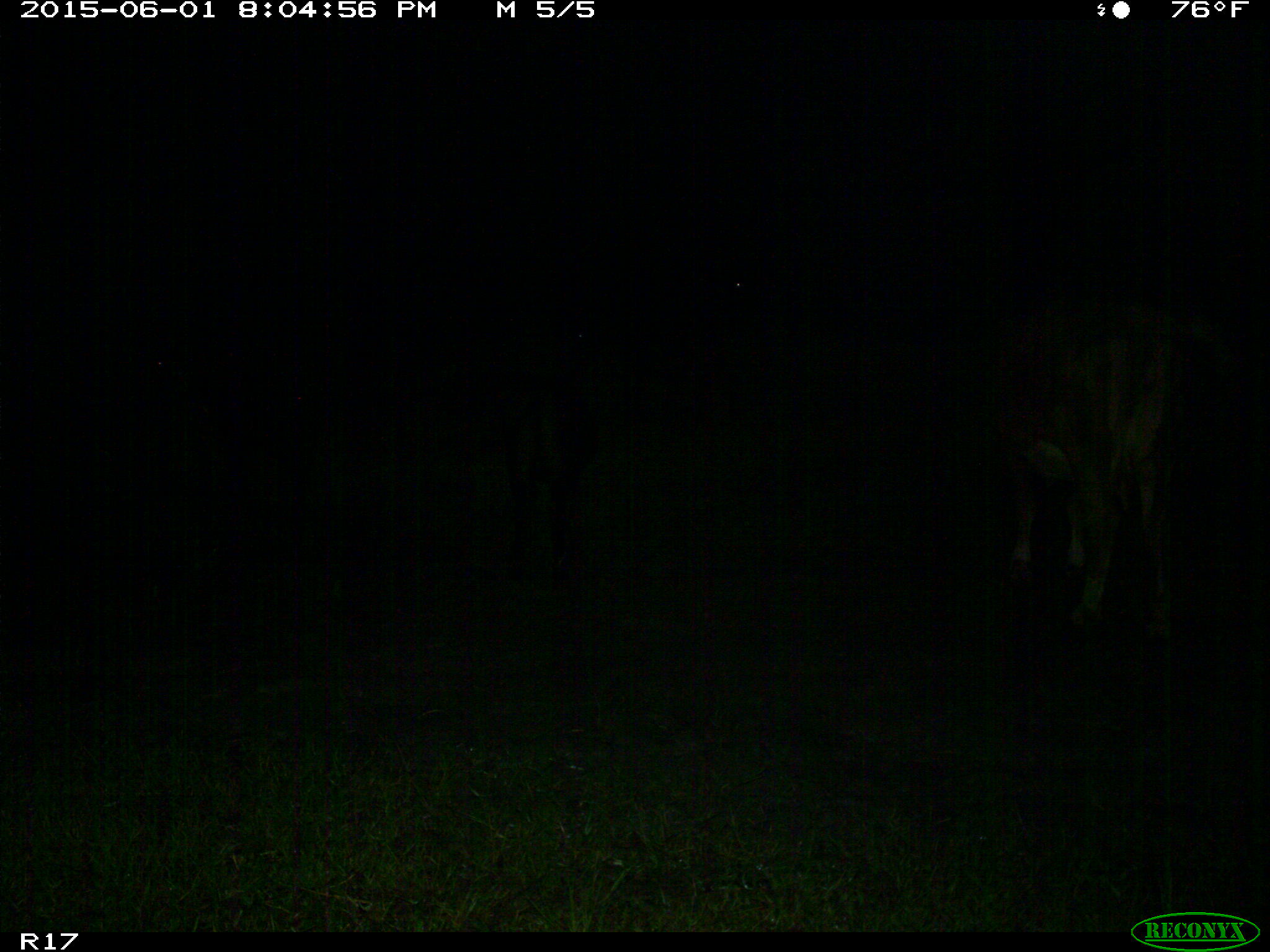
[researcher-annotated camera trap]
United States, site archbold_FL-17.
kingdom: Animalia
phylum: Chordata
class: Mammalia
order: Artiodactyla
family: Bovidae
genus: Bos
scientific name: Bos taurus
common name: domestic cow